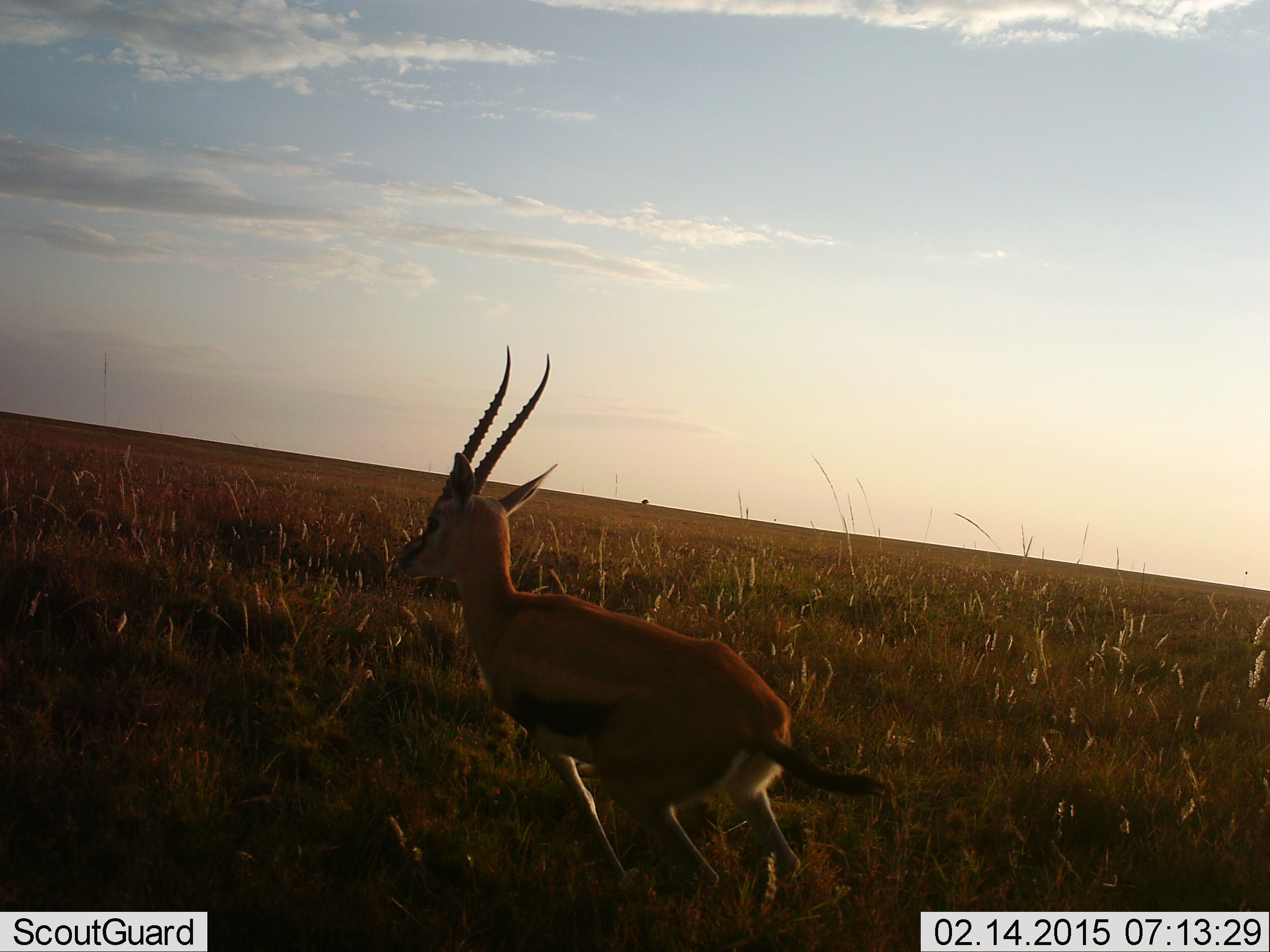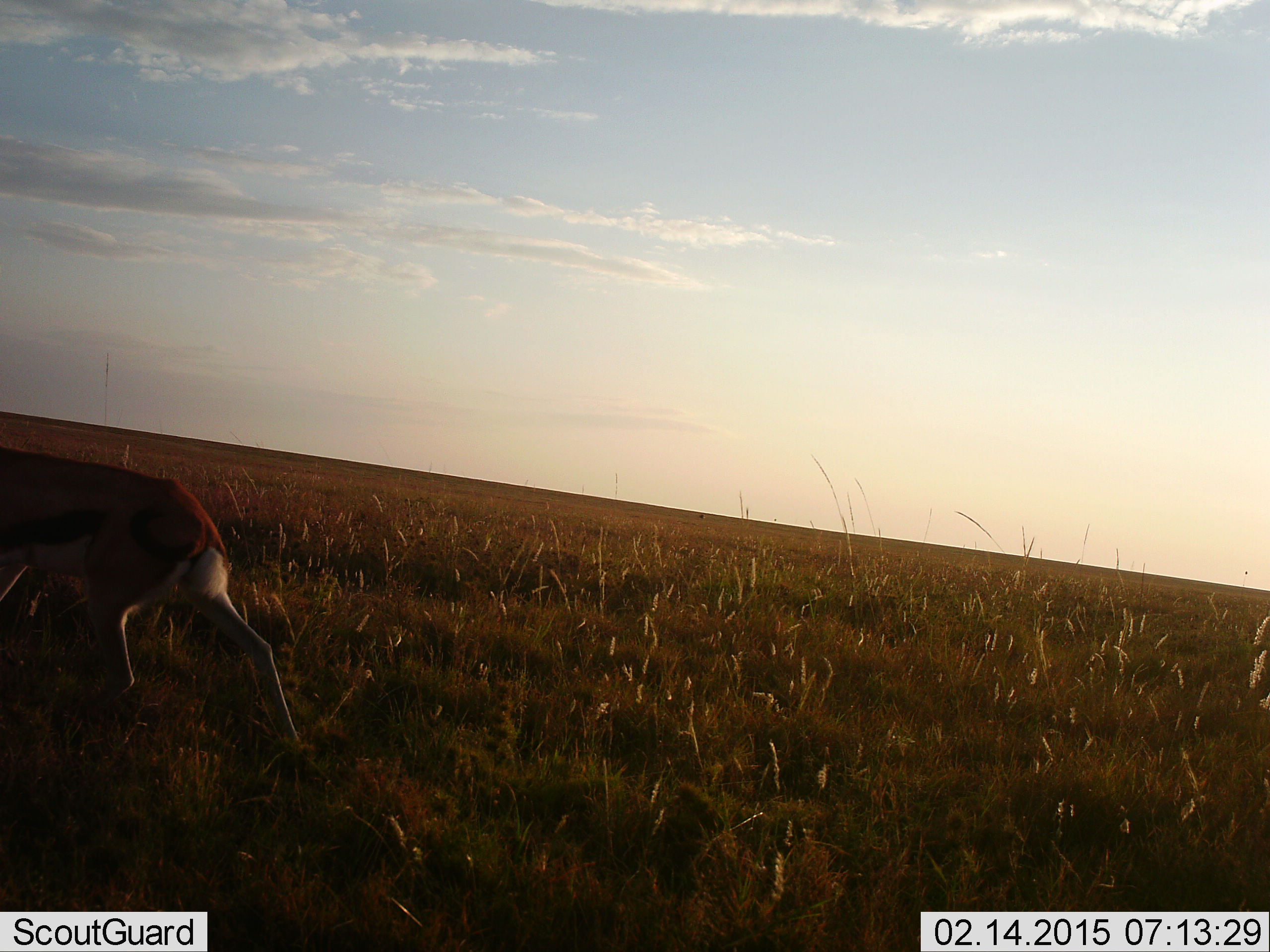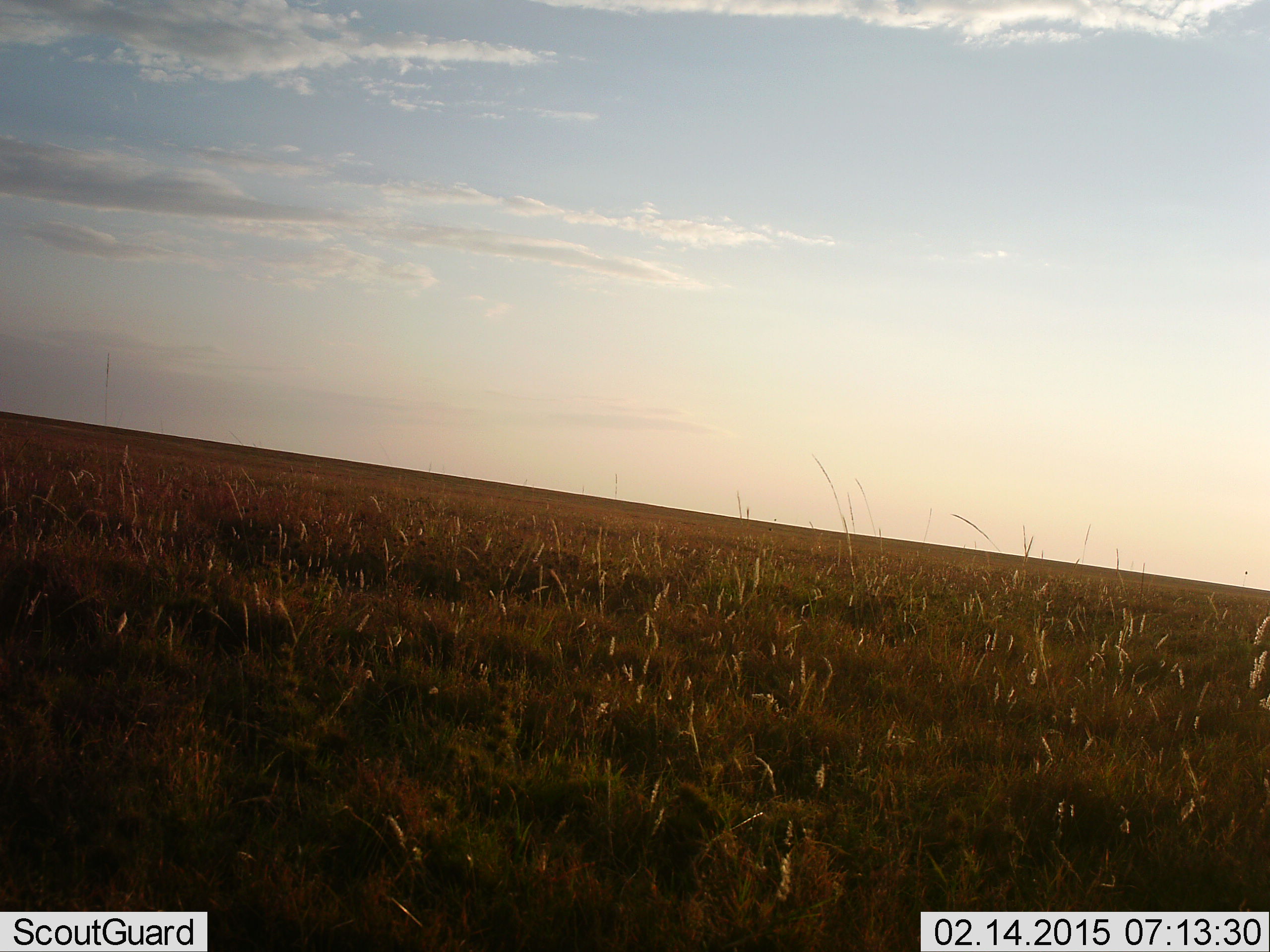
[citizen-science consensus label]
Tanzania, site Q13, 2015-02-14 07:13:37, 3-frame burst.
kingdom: Animalia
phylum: Chordata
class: Mammalia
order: Artiodactyla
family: Bovidae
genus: Eudorcas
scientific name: Eudorcas thomsonii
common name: thomson's gazelle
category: gazellethomsons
Gazellethomsons (thomson's gazelle) (Eudorcas thomsonii), count 1. Behavior (volunteer vote fractions): standing 0%, resting 0%, moving 90%, interacting 0%. Young present (vote fraction): 0%. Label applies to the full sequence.